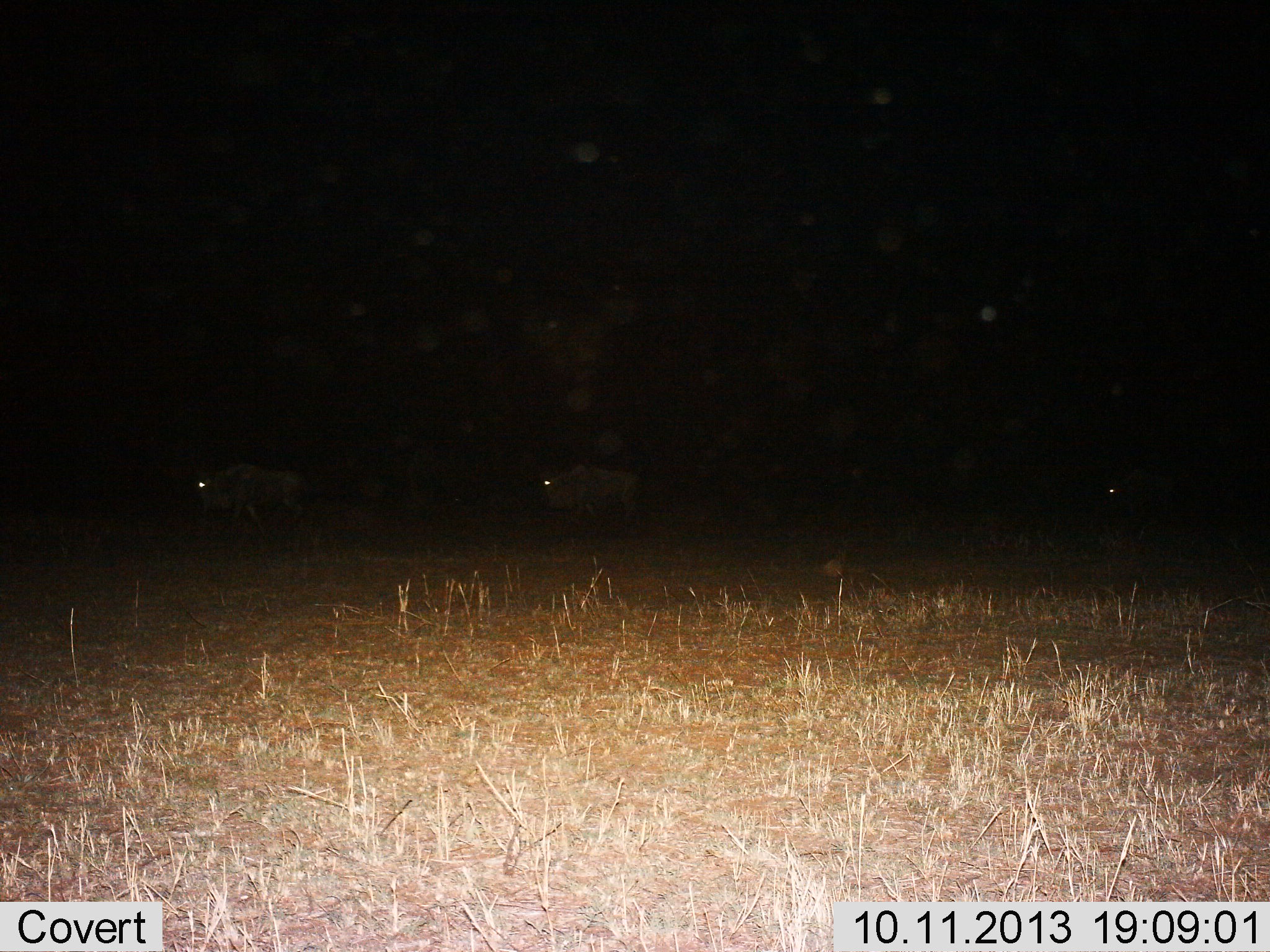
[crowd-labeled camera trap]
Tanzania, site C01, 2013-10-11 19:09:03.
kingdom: Animalia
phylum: Chordata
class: Mammalia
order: Artiodactyla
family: Bovidae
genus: Connochaetes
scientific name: Connochaetes taurinus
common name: blue wildebeest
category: wildebeest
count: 3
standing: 29%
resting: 0%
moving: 71%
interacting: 0%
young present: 0%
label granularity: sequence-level